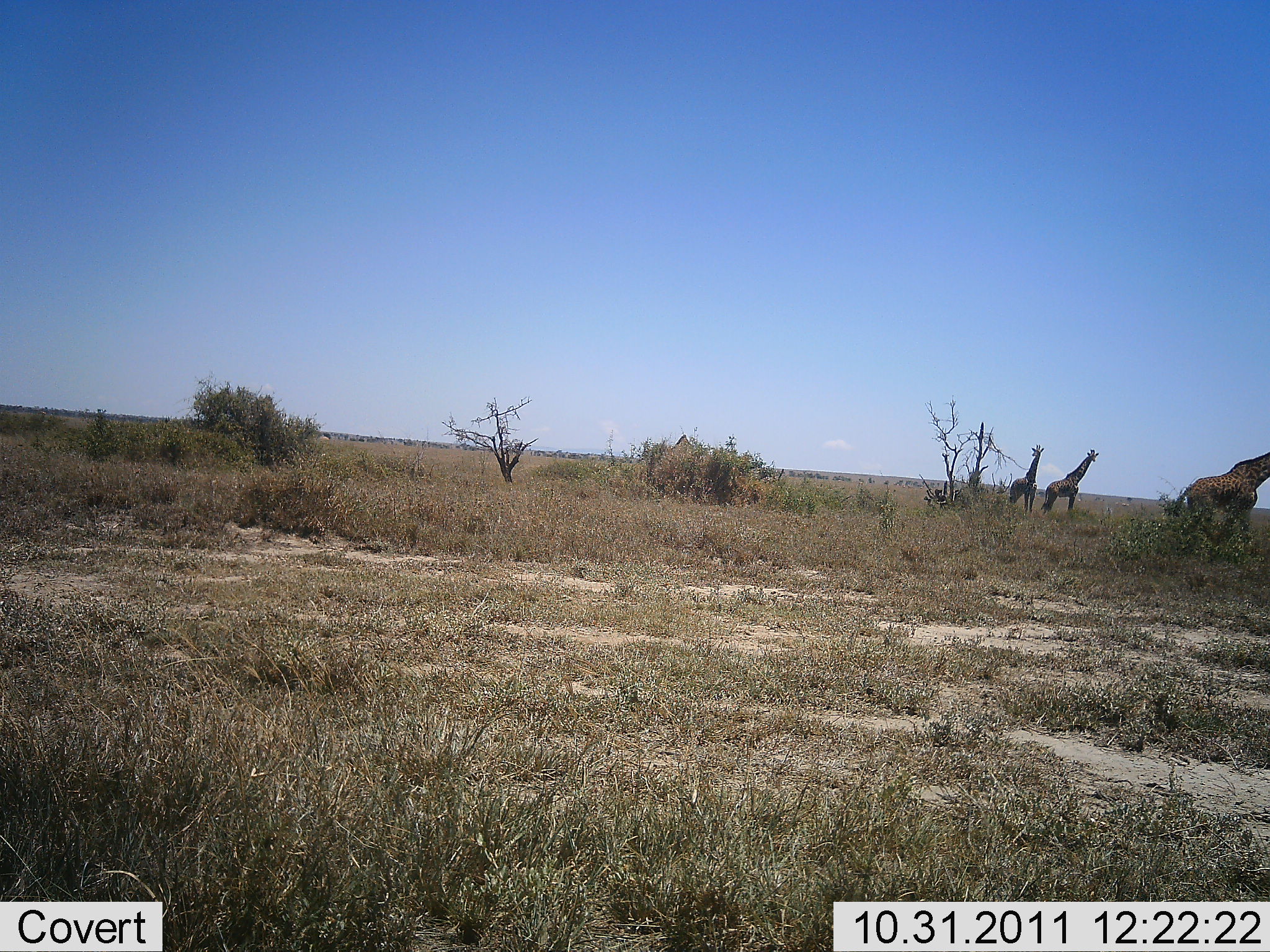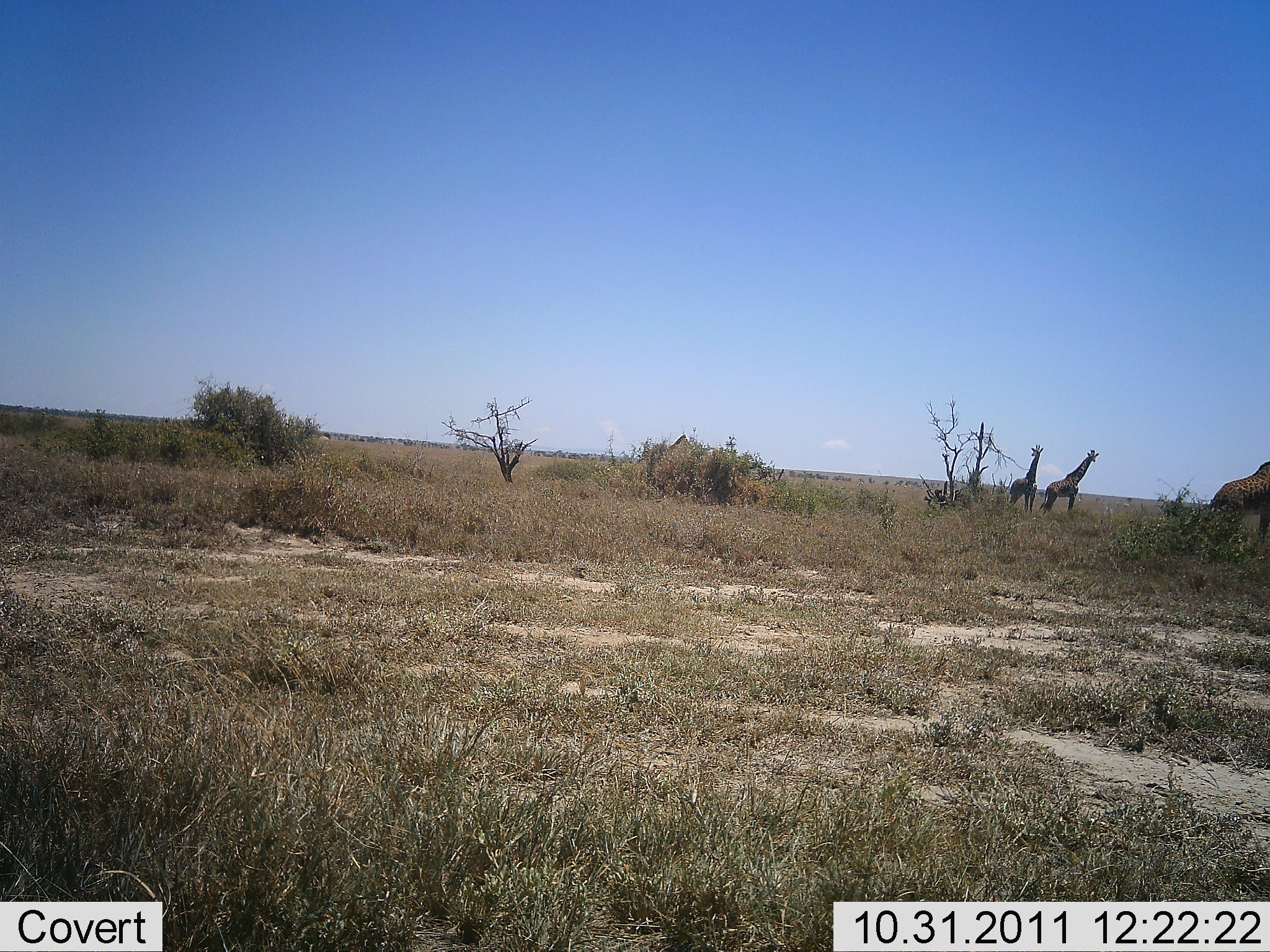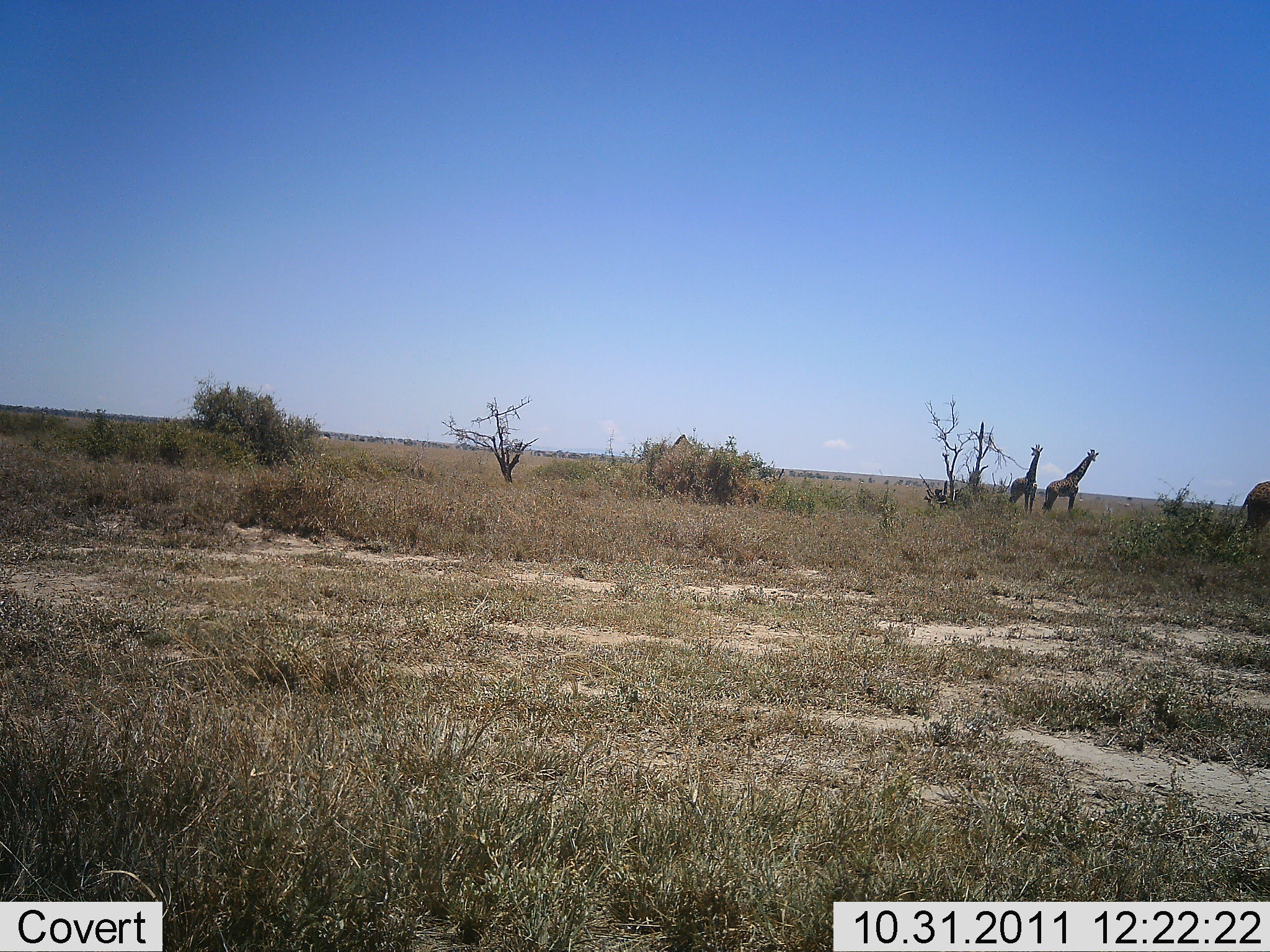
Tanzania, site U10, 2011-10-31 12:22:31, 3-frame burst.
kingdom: Animalia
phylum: Chordata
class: Mammalia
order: Artiodactyla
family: Giraffidae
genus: Giraffa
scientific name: Giraffa camelopardalis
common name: giraffe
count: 3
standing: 77%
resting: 8%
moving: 69%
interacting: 0%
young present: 8%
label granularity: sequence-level